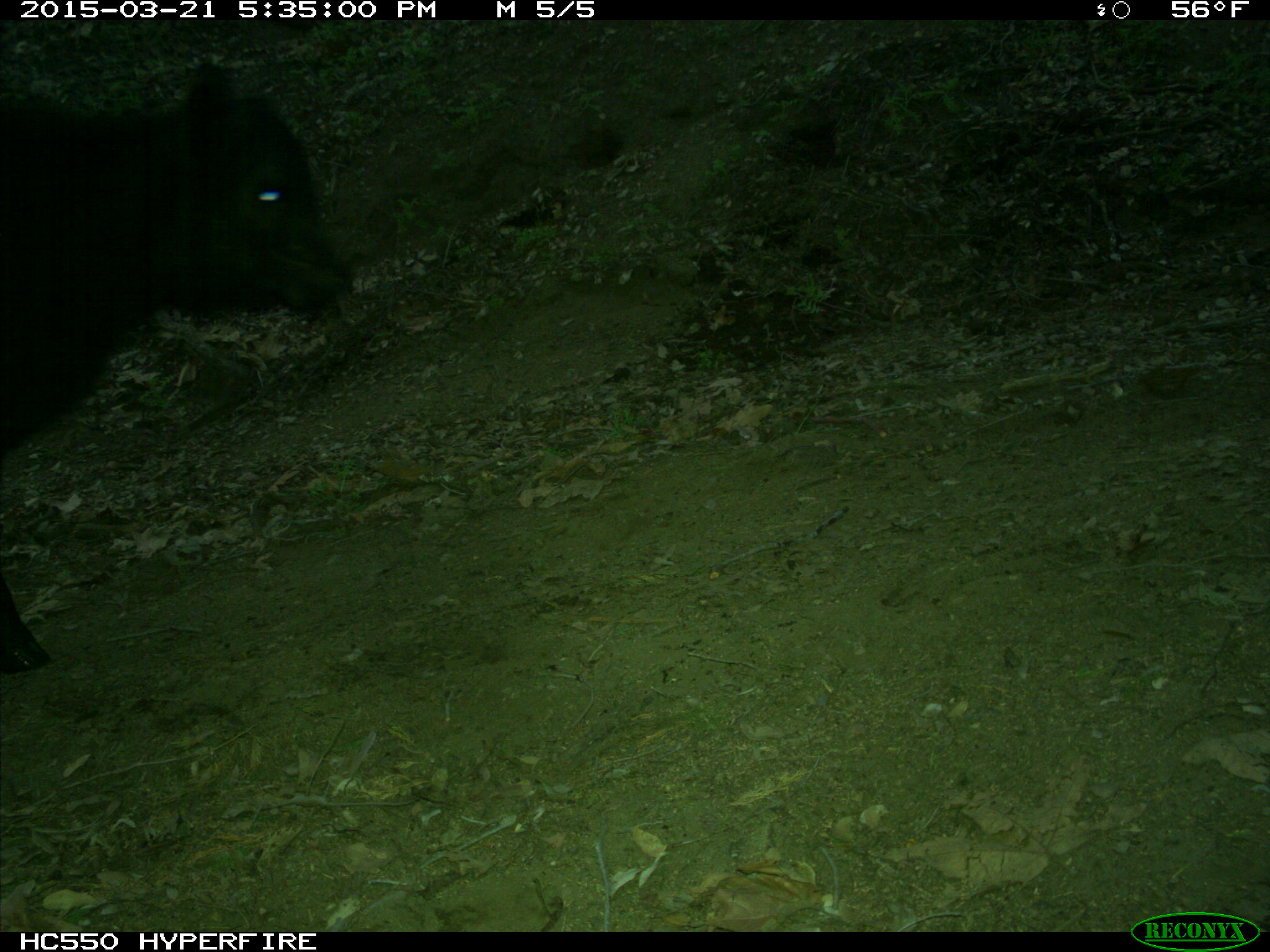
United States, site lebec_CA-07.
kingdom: Animalia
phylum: Chordata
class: Mammalia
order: Artiodactyla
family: Bovidae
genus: Bos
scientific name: Bos taurus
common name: domestic cow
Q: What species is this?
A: Bos taurus (domestic cow).